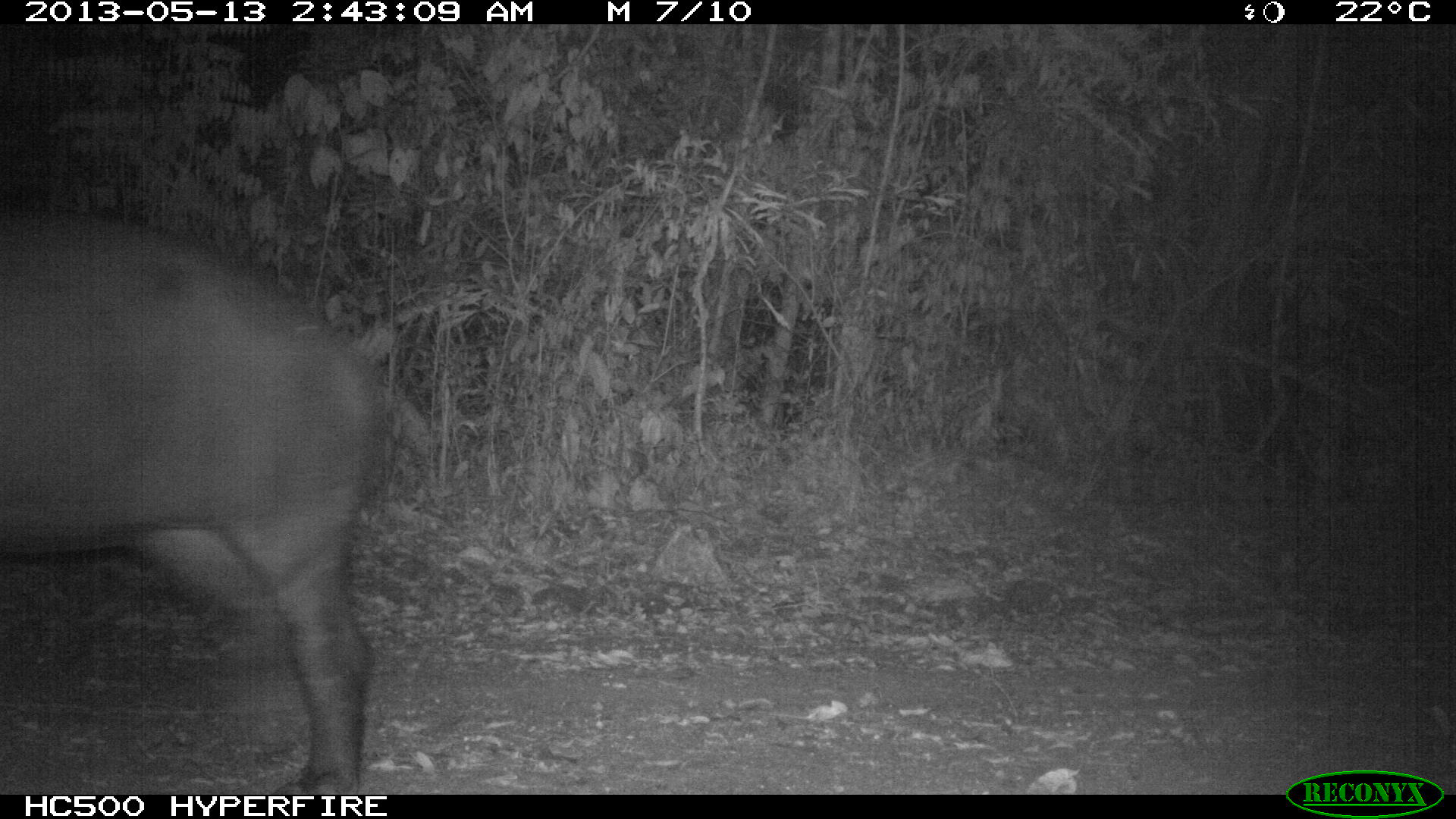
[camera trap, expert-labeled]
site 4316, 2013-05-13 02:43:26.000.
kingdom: Animalia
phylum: Chordata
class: Mammalia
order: Perissodactyla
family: Tapiridae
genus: Tapirus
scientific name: Tapirus bairdii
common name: baird's tapir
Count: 1.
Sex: male.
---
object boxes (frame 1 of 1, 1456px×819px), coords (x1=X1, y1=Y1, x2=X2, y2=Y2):
tapirus bairdii: (x1=0, y1=207, x2=389, y2=795)